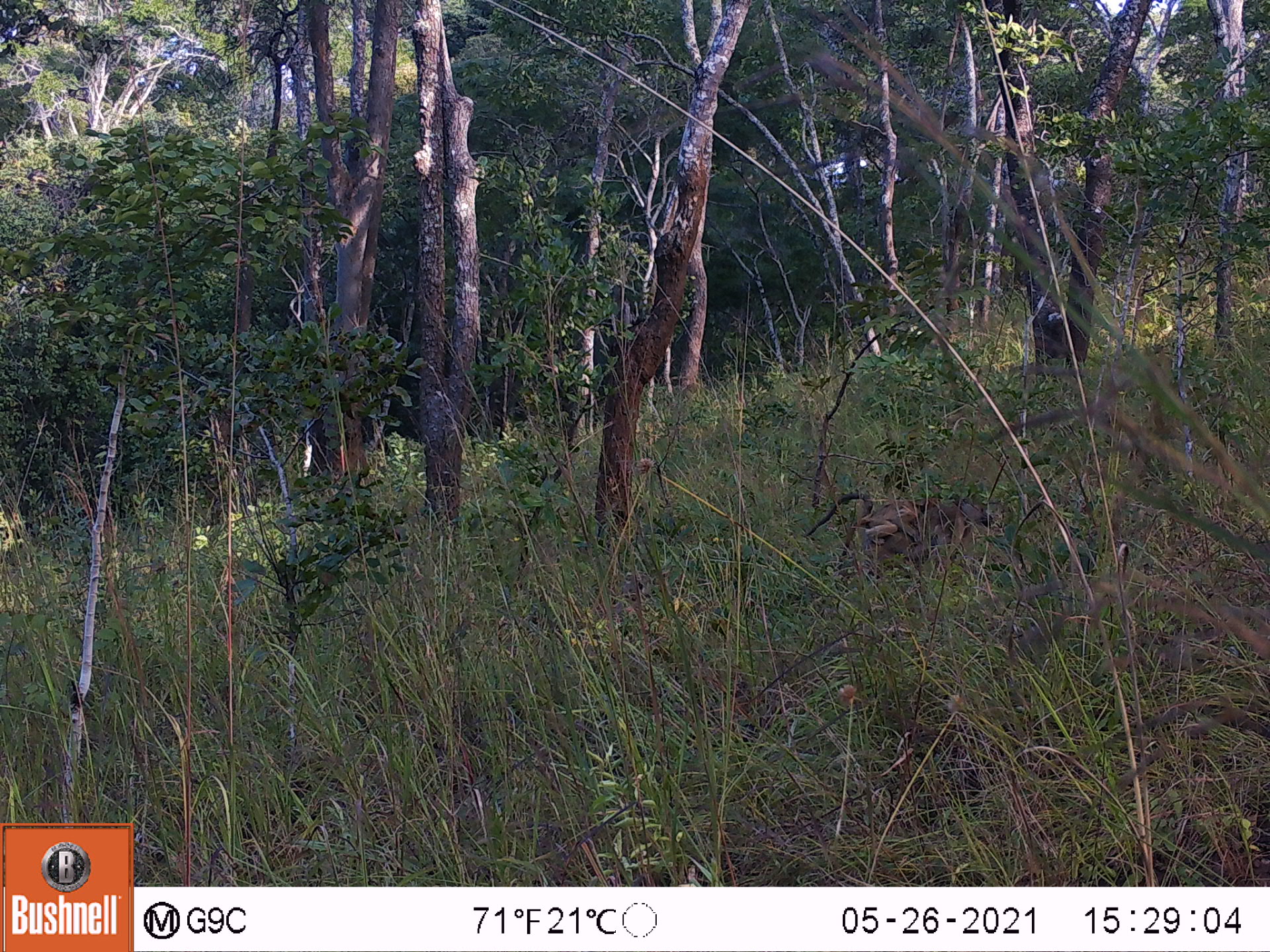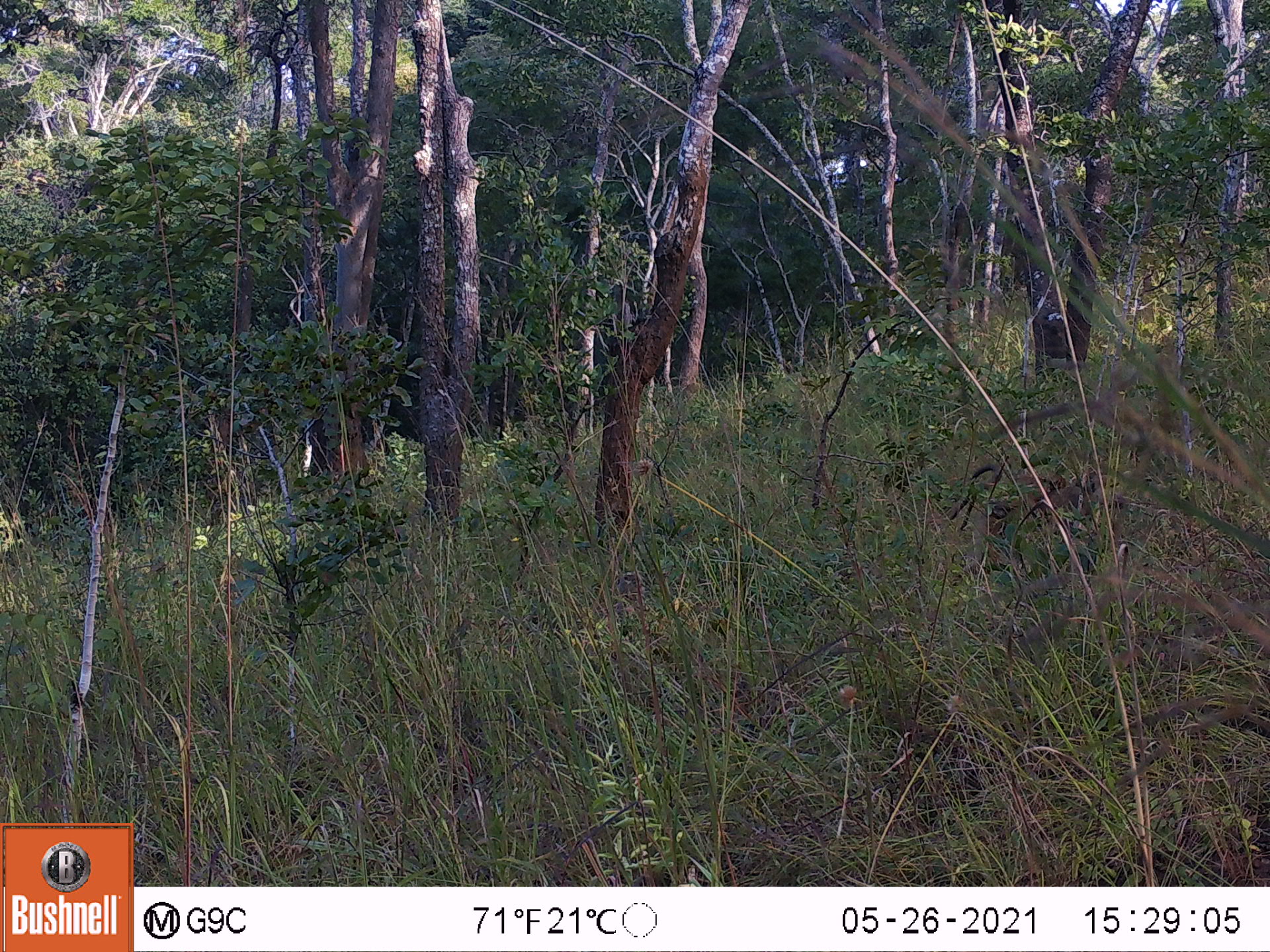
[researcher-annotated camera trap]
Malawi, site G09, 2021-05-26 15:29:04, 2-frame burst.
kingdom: Animalia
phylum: Chordata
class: Mammalia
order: Primates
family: Cercopithecidae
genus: Papio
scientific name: Papio cynocephalus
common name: yellow baboon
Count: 1.